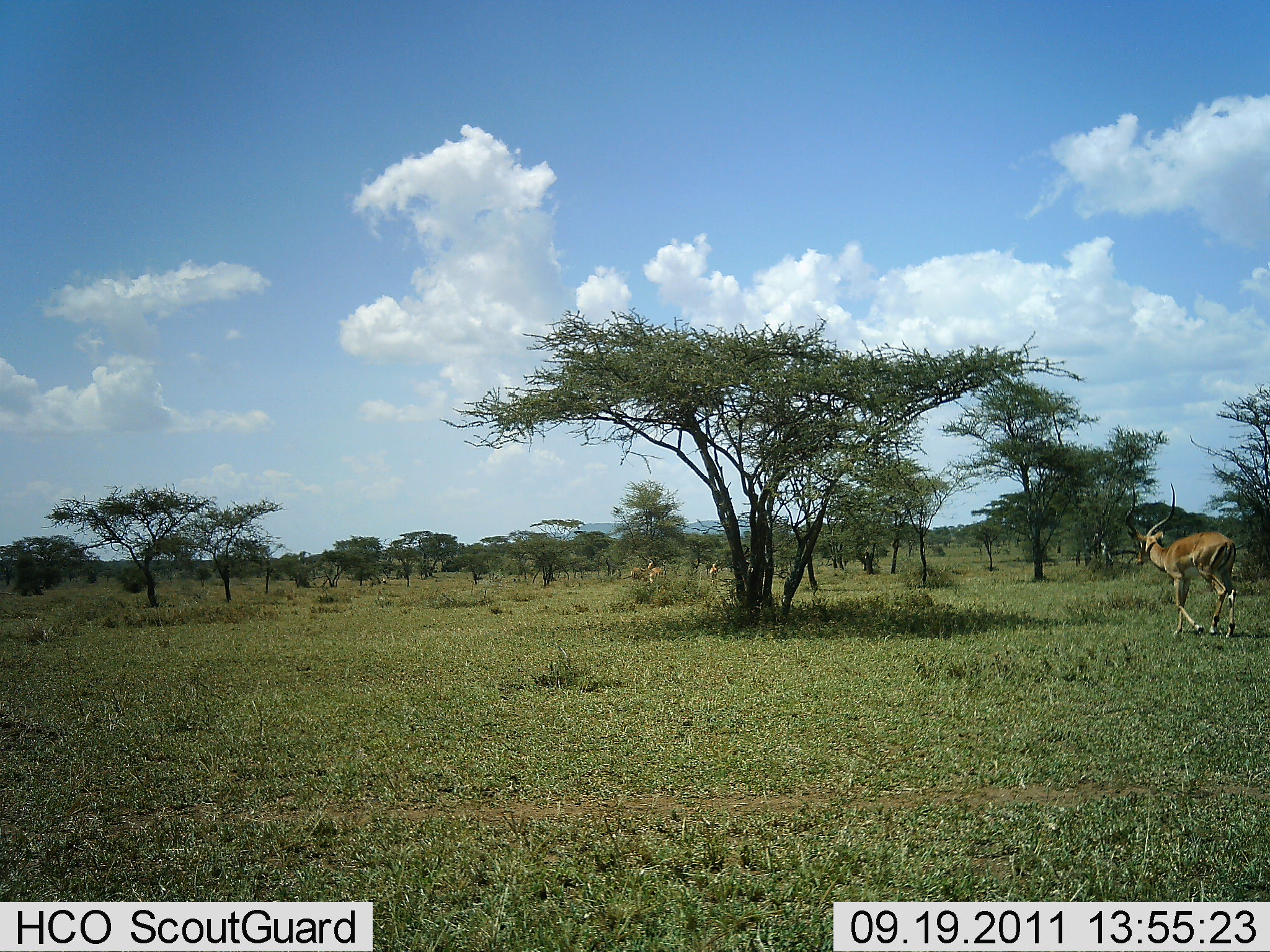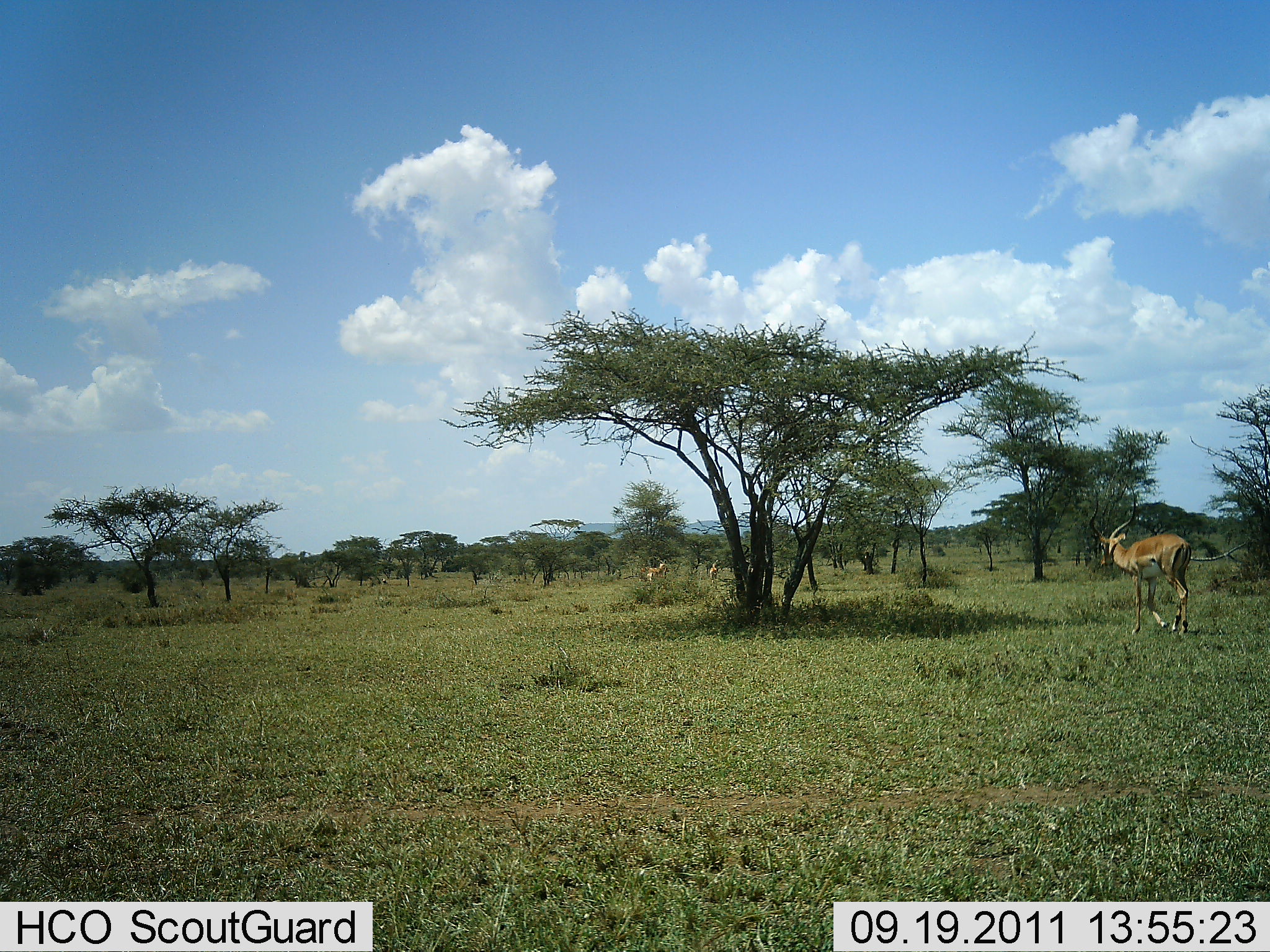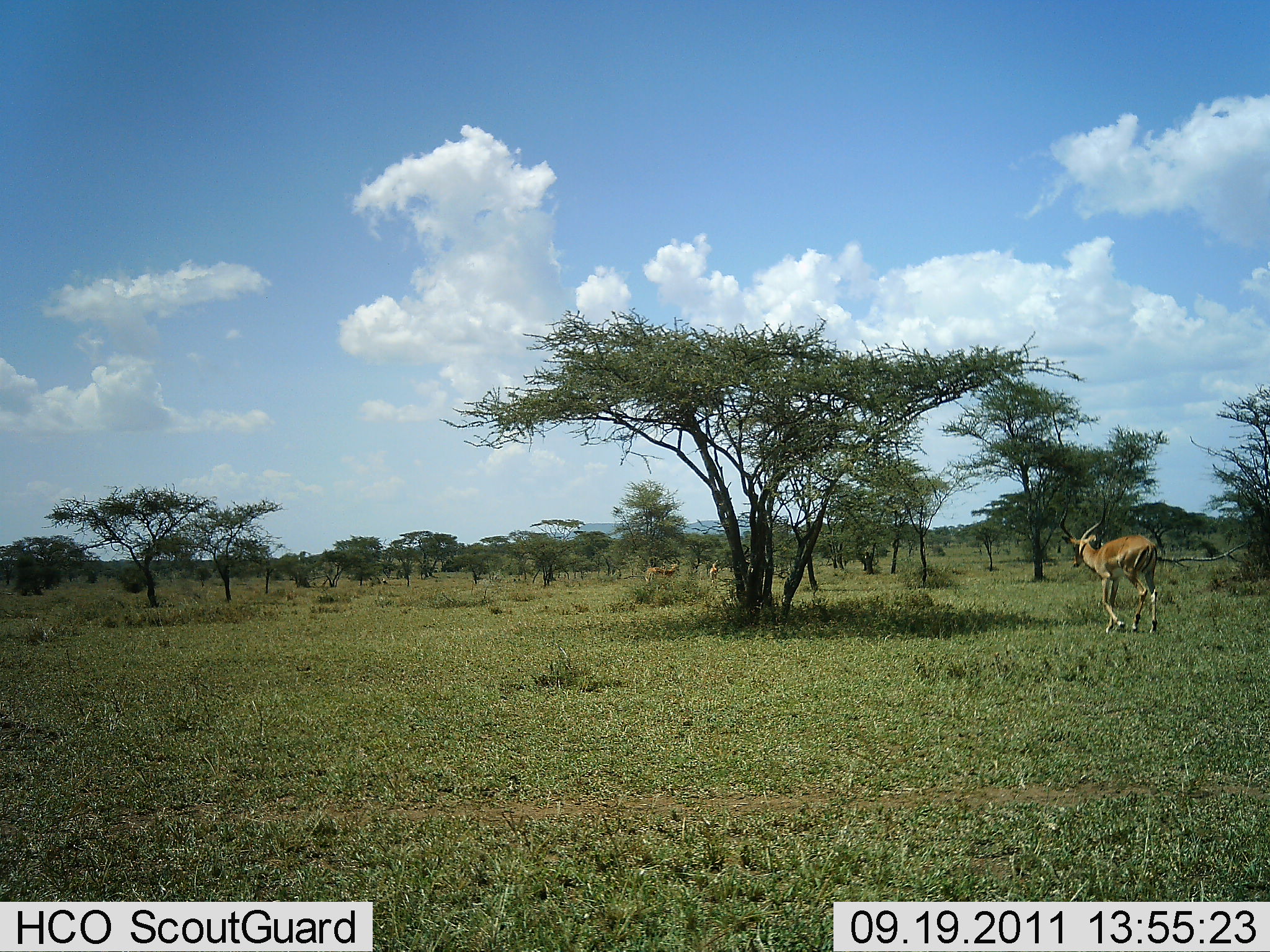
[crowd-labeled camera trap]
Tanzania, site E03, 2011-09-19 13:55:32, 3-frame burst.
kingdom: Animalia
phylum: Chordata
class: Mammalia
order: Artiodactyla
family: Bovidae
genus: Aepyceros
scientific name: Aepyceros melampus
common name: impala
Impala (Aepyceros melampus), count 2. Behavior (volunteer vote fractions): standing 46%, resting 0%, moving 85%, interacting 0%. Young present (vote fraction): 0%. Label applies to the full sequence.